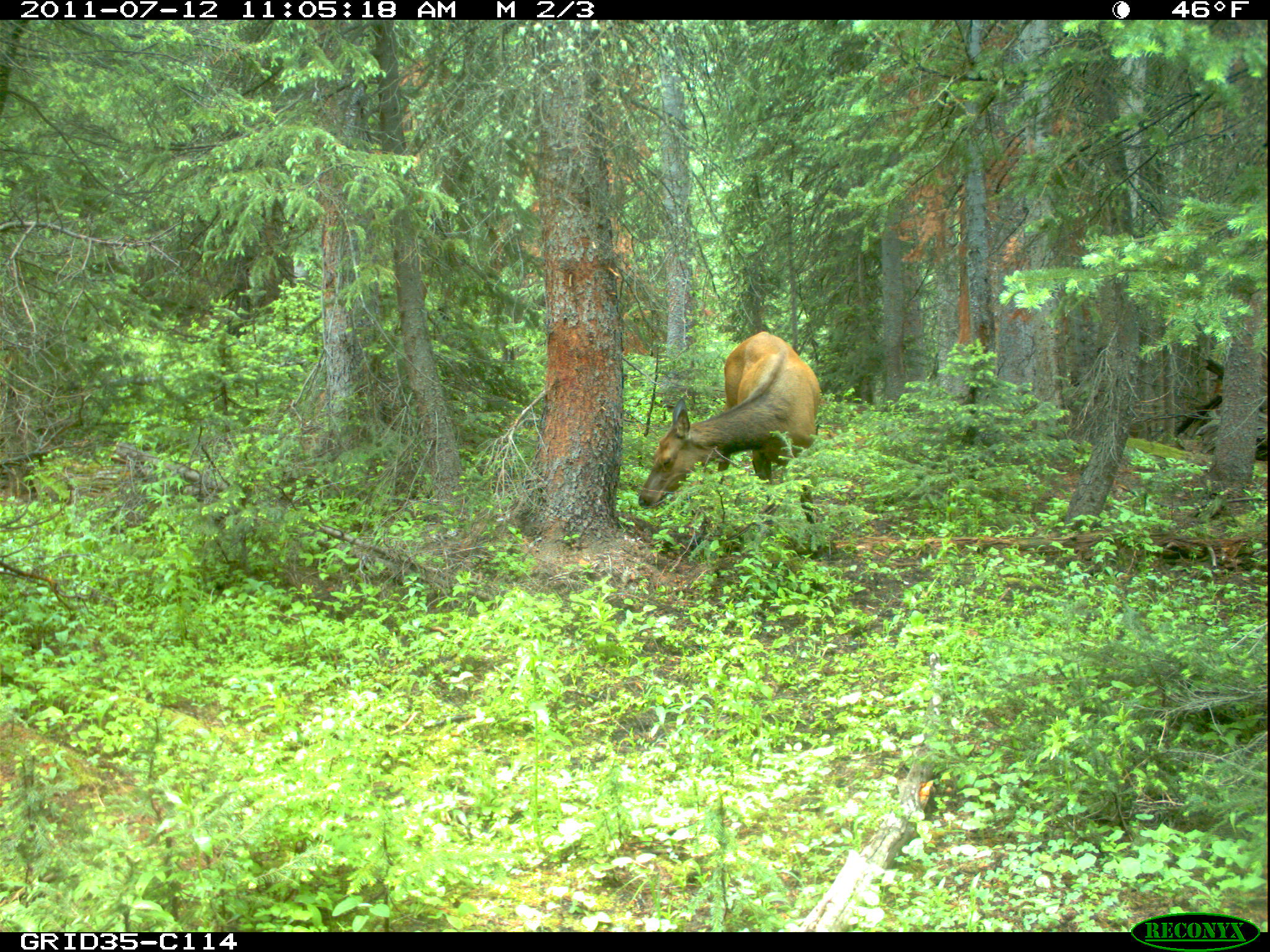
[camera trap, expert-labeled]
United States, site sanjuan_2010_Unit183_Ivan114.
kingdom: Animalia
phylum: Chordata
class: Mammalia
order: Artiodactyla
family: Cervidae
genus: Cervus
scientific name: Cervus elaphus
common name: red deer